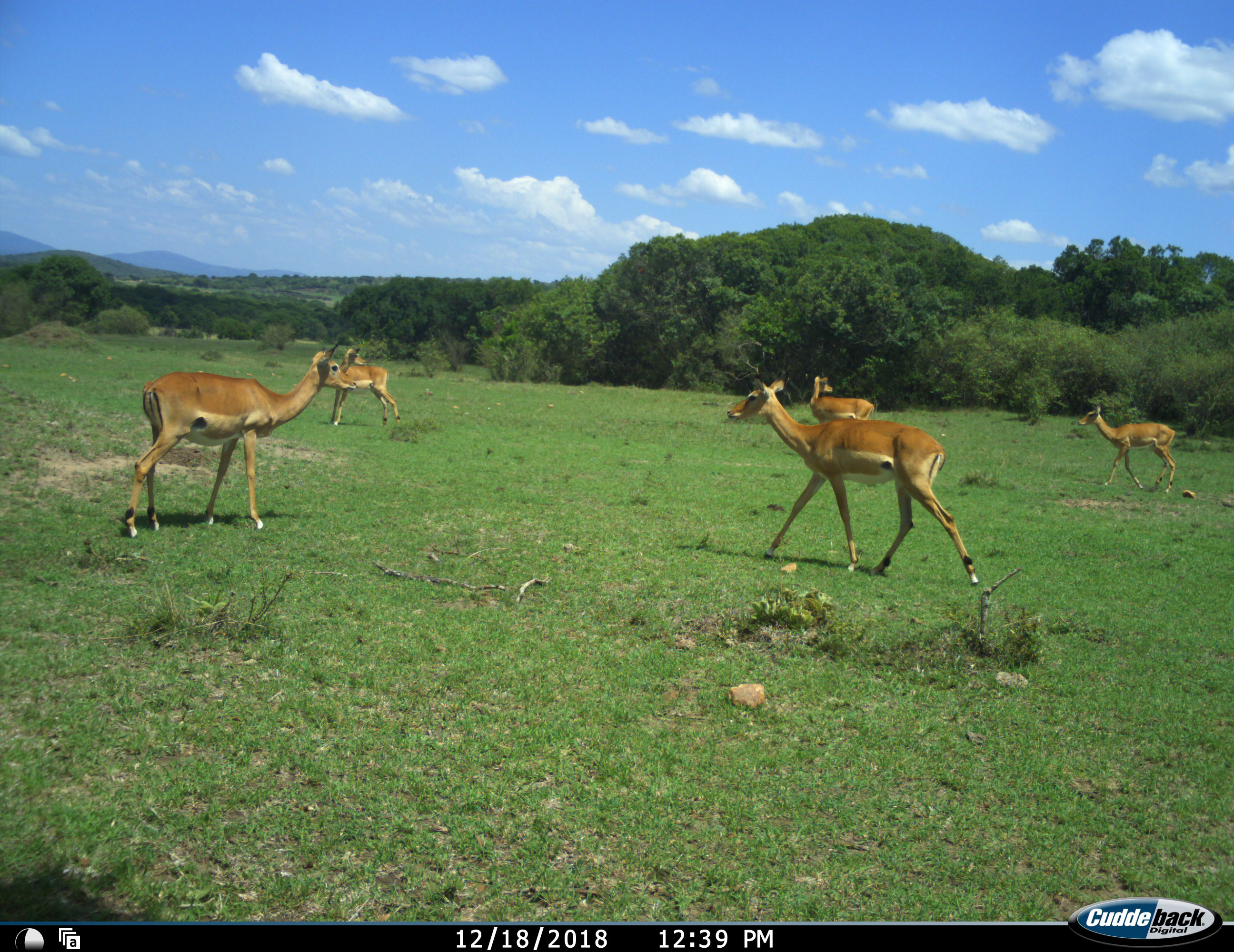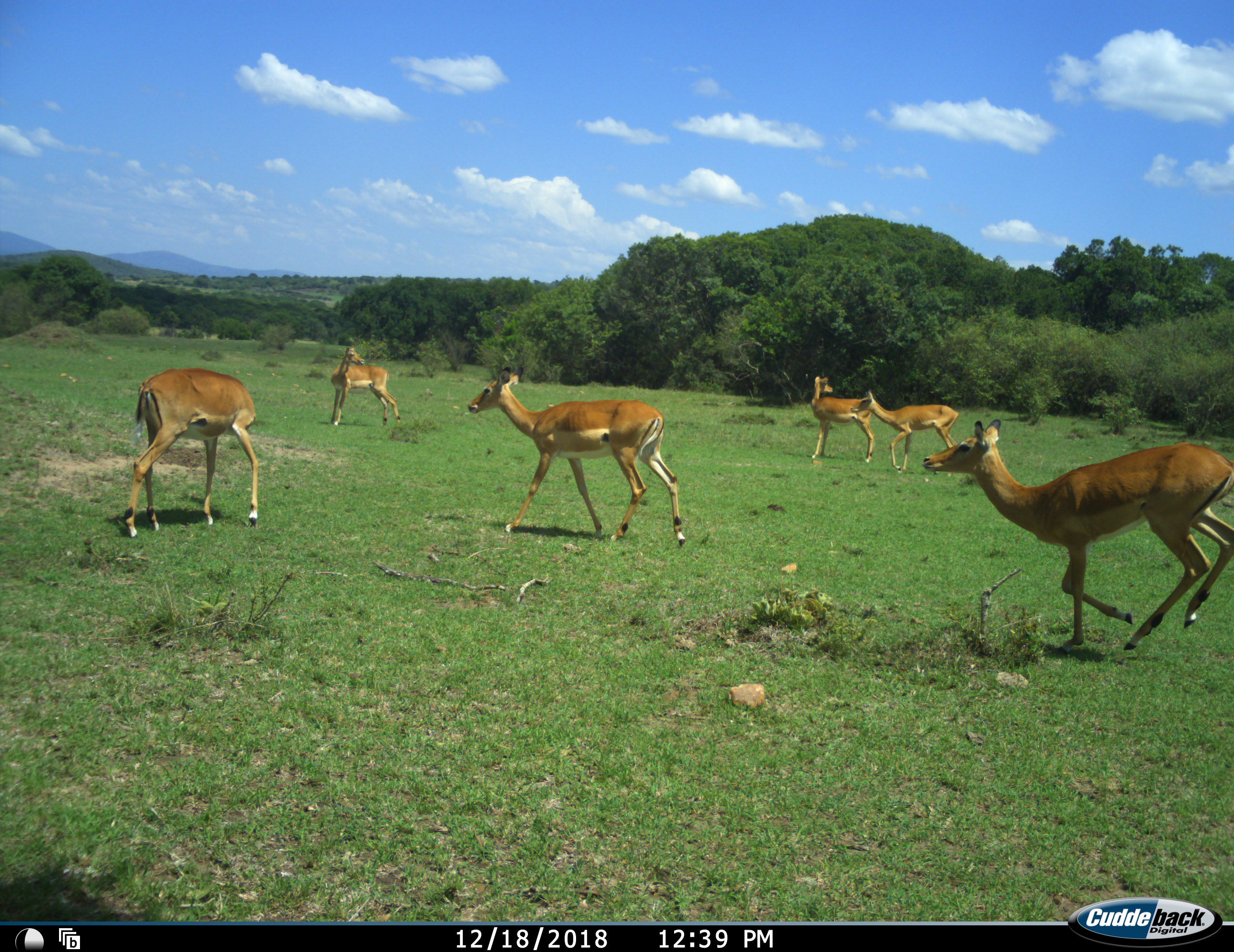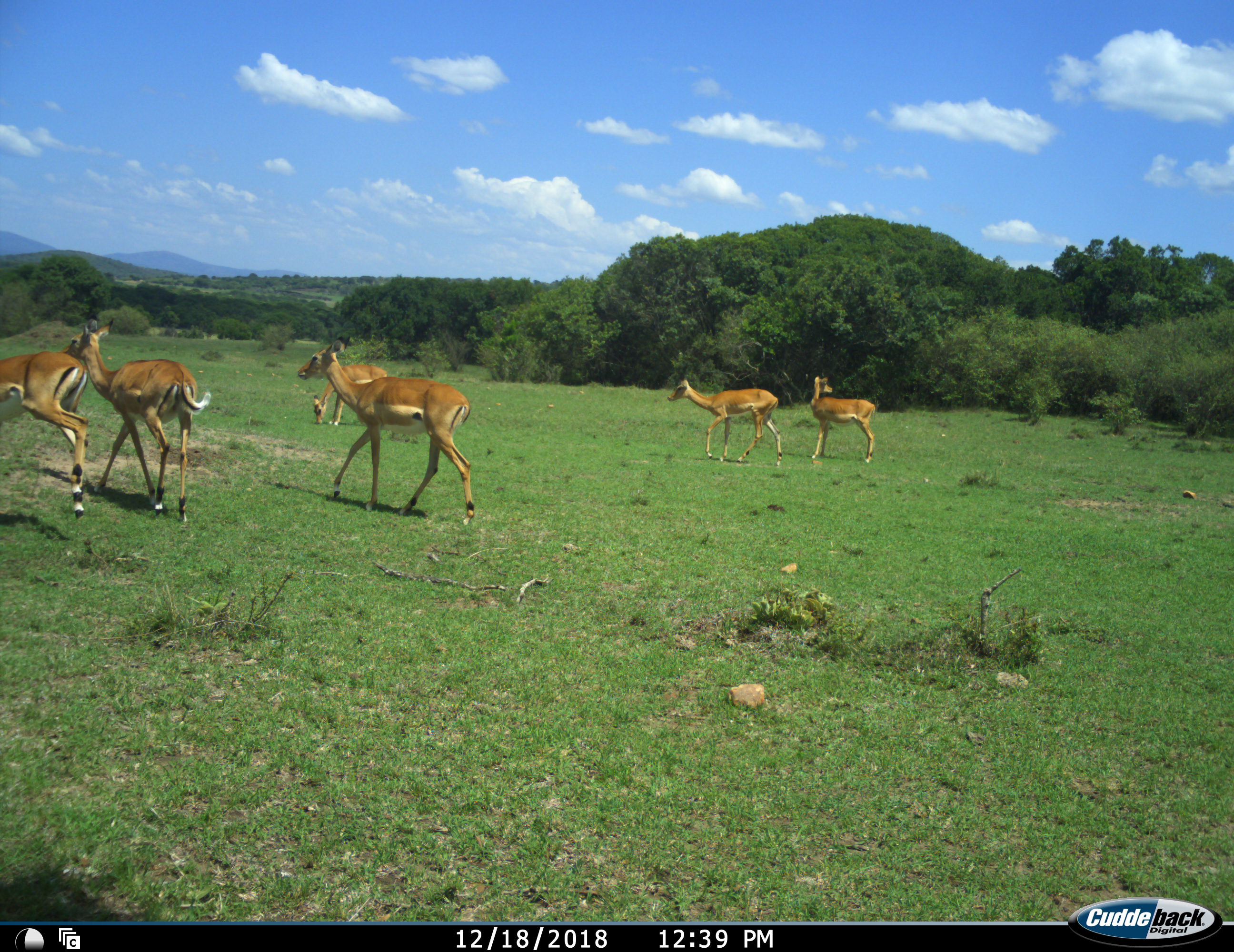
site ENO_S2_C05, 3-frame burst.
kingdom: Animalia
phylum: Chordata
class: Mammalia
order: Artiodactyla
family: Bovidae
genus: Aepyceros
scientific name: Aepyceros melampus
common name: impala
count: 6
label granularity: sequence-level